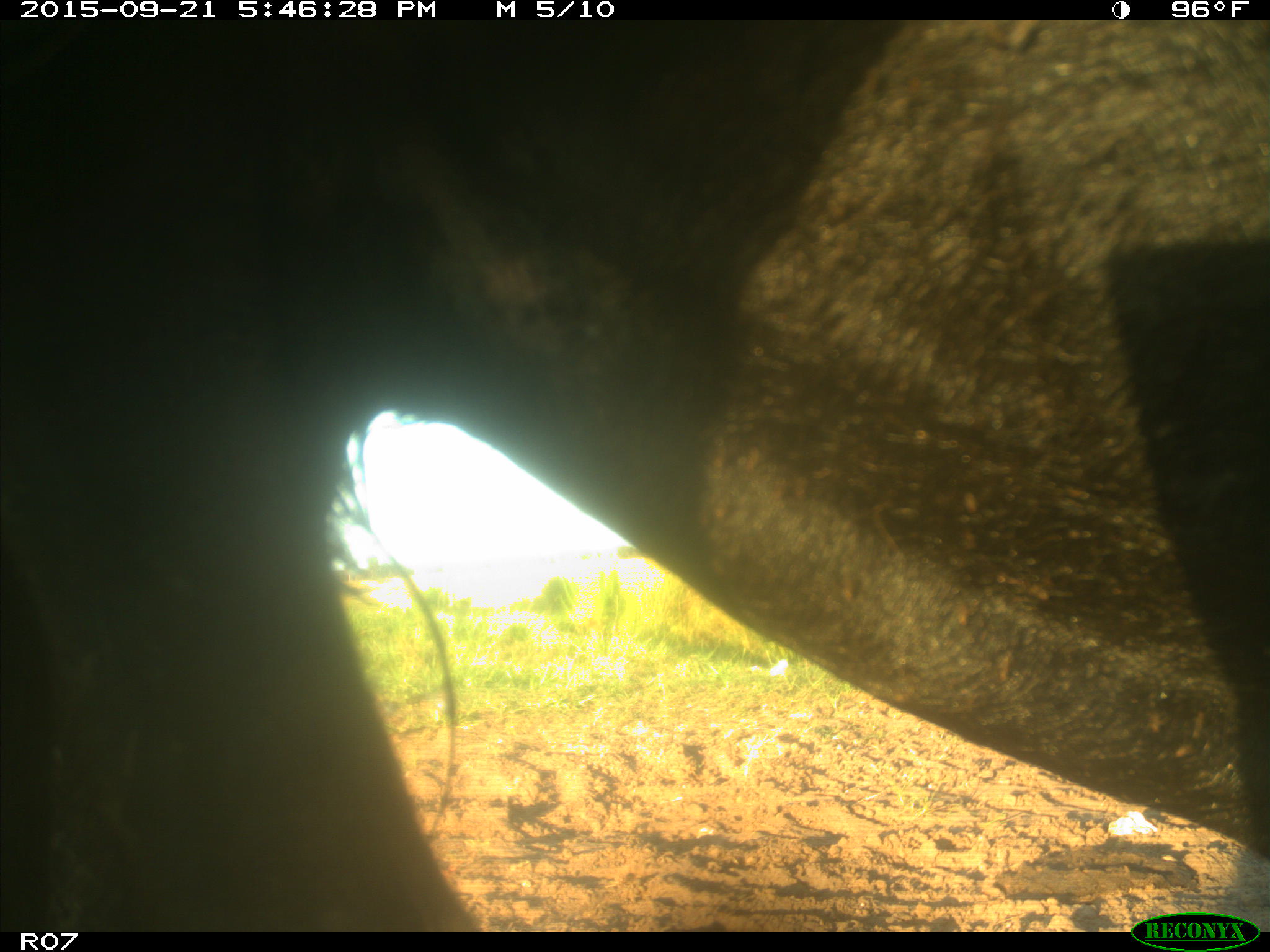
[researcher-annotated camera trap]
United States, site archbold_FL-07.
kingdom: Animalia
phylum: Chordata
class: Mammalia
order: Artiodactyla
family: Bovidae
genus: Bos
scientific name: Bos taurus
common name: domestic cow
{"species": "Bos taurus (domestic cow)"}